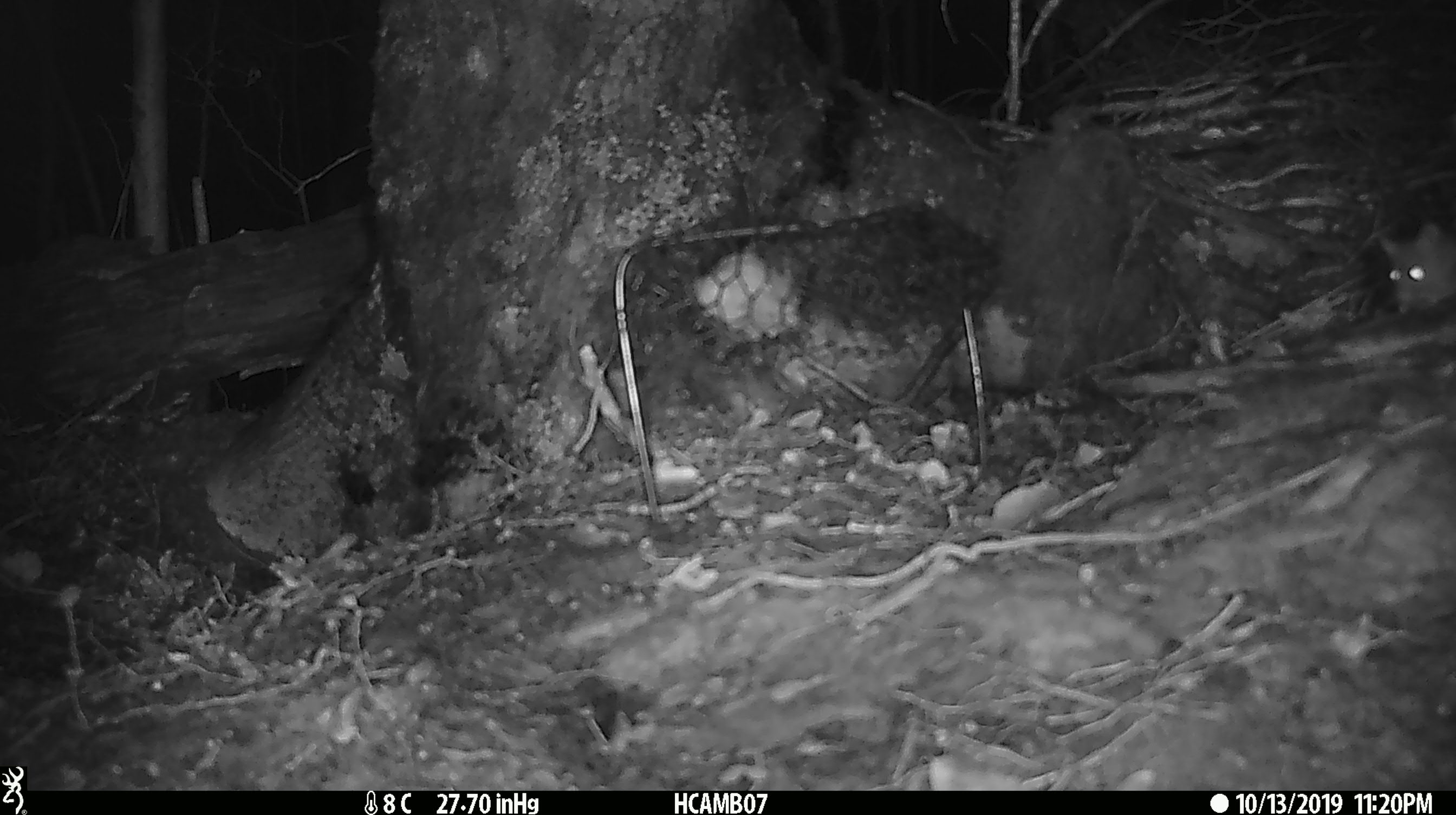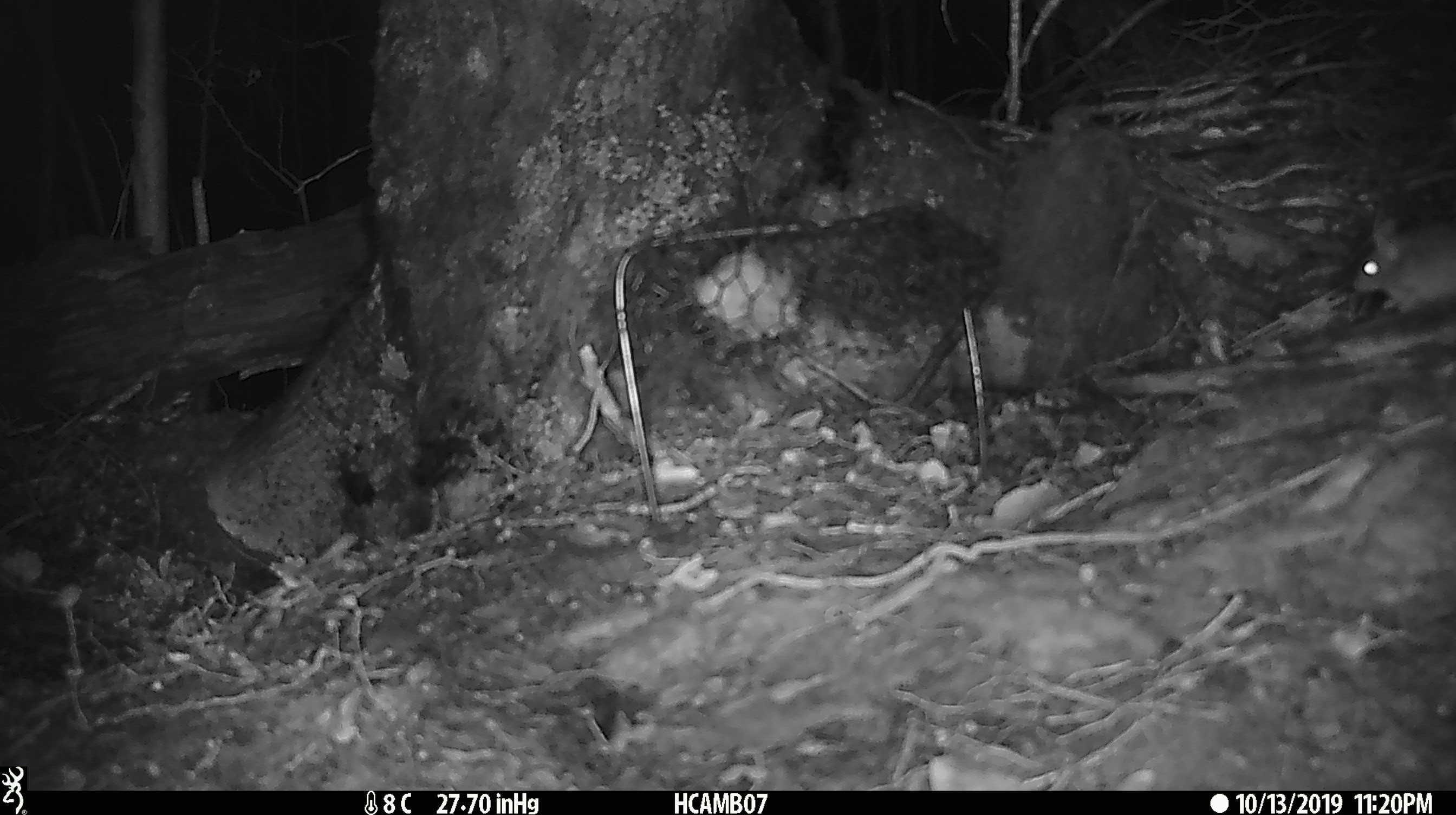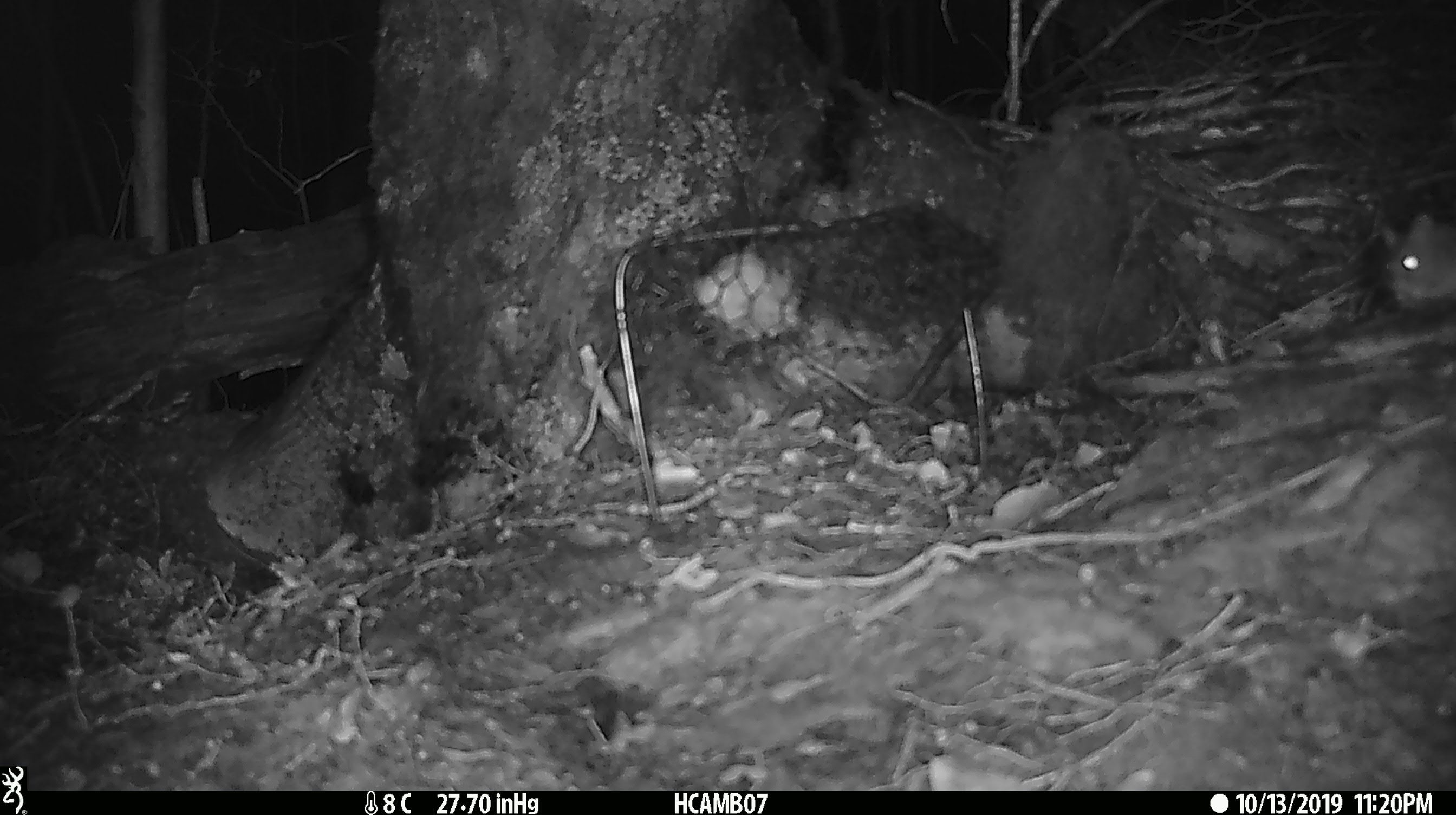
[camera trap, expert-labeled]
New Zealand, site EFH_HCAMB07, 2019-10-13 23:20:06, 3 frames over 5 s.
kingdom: Animalia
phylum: Chordata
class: Mammalia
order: Rodentia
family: Muridae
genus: Mus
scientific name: Mus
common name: mouse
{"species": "mouse (Mus)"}